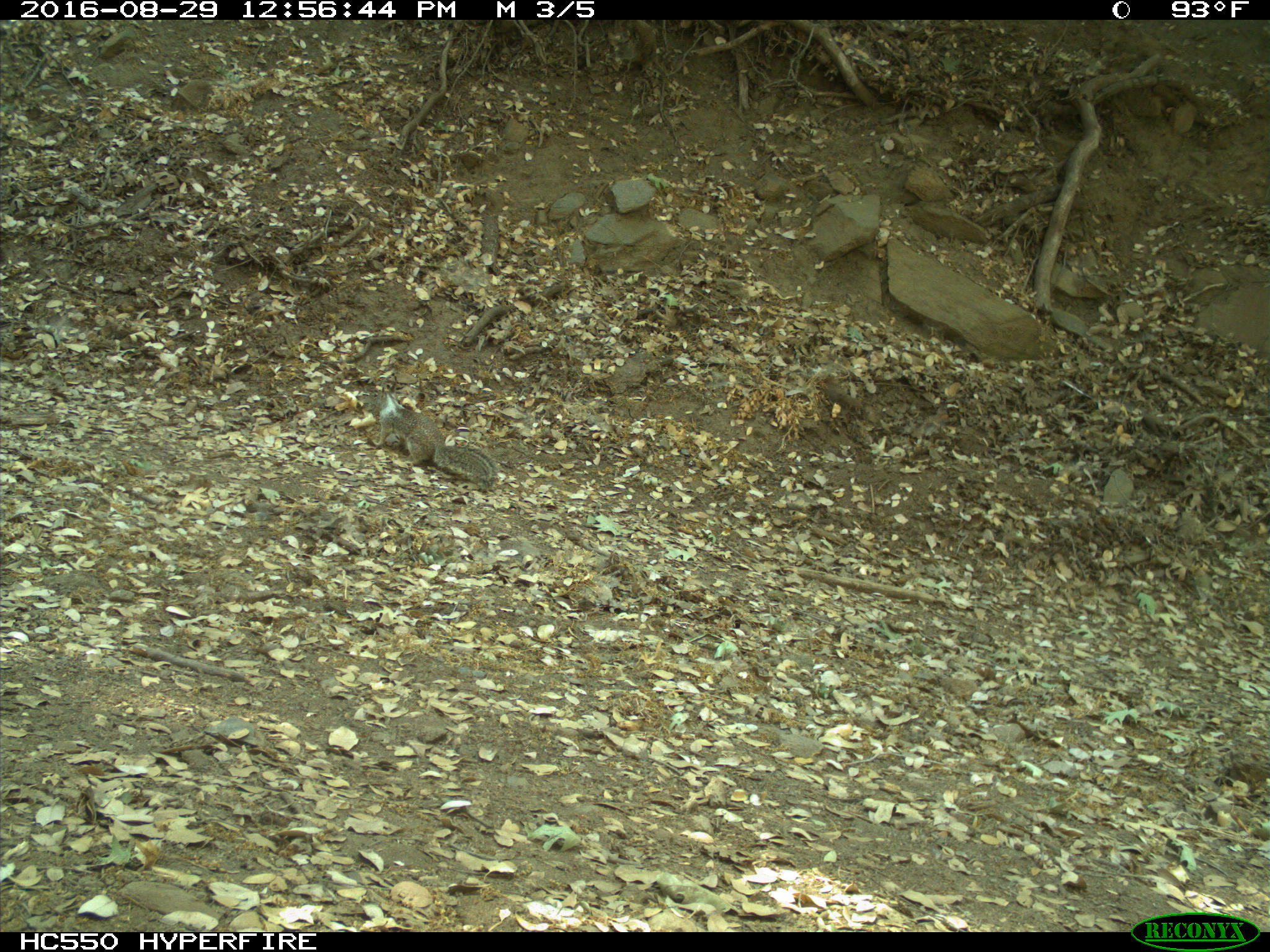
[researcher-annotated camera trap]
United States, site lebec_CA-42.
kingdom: Animalia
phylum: Chordata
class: Mammalia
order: Rodentia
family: Sciuridae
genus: Otospermophilus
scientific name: Otospermophilus beecheyi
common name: california ground squirrel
Otospermophilus beecheyi (california ground squirrel).